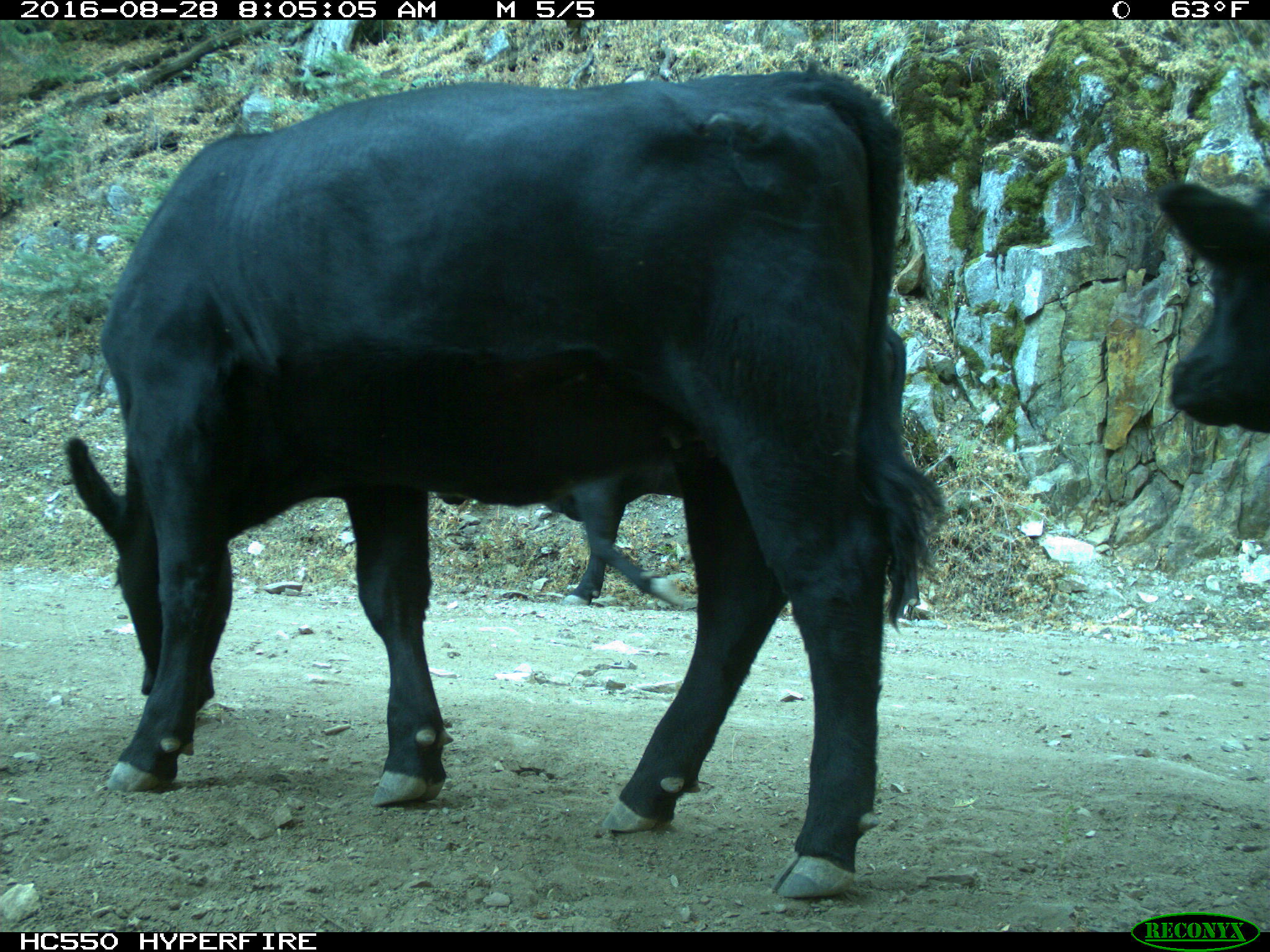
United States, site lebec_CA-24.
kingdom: Animalia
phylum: Chordata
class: Mammalia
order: Artiodactyla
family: Bovidae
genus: Bos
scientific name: Bos taurus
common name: domestic cow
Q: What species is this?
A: Bos taurus (domestic cow).